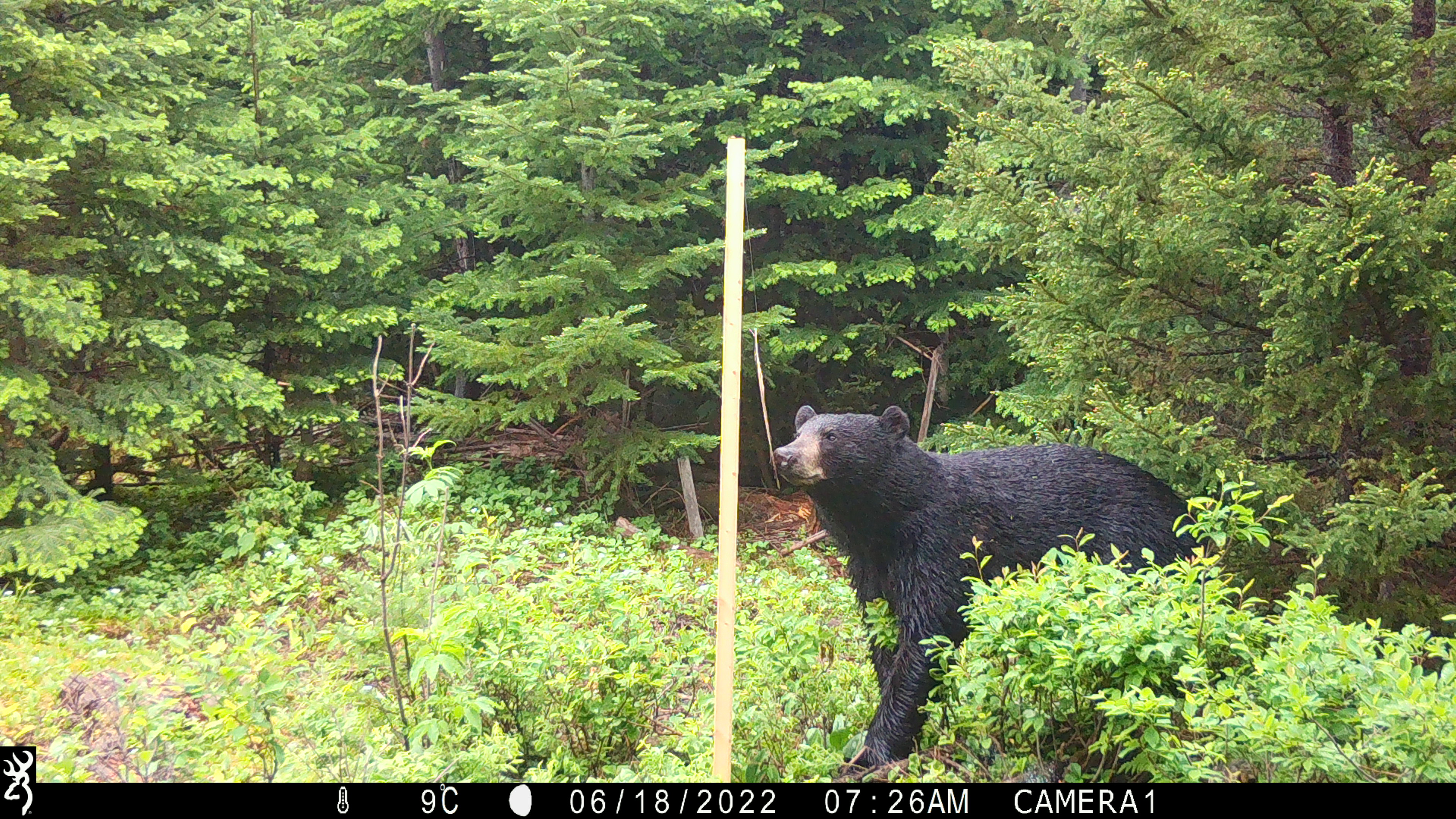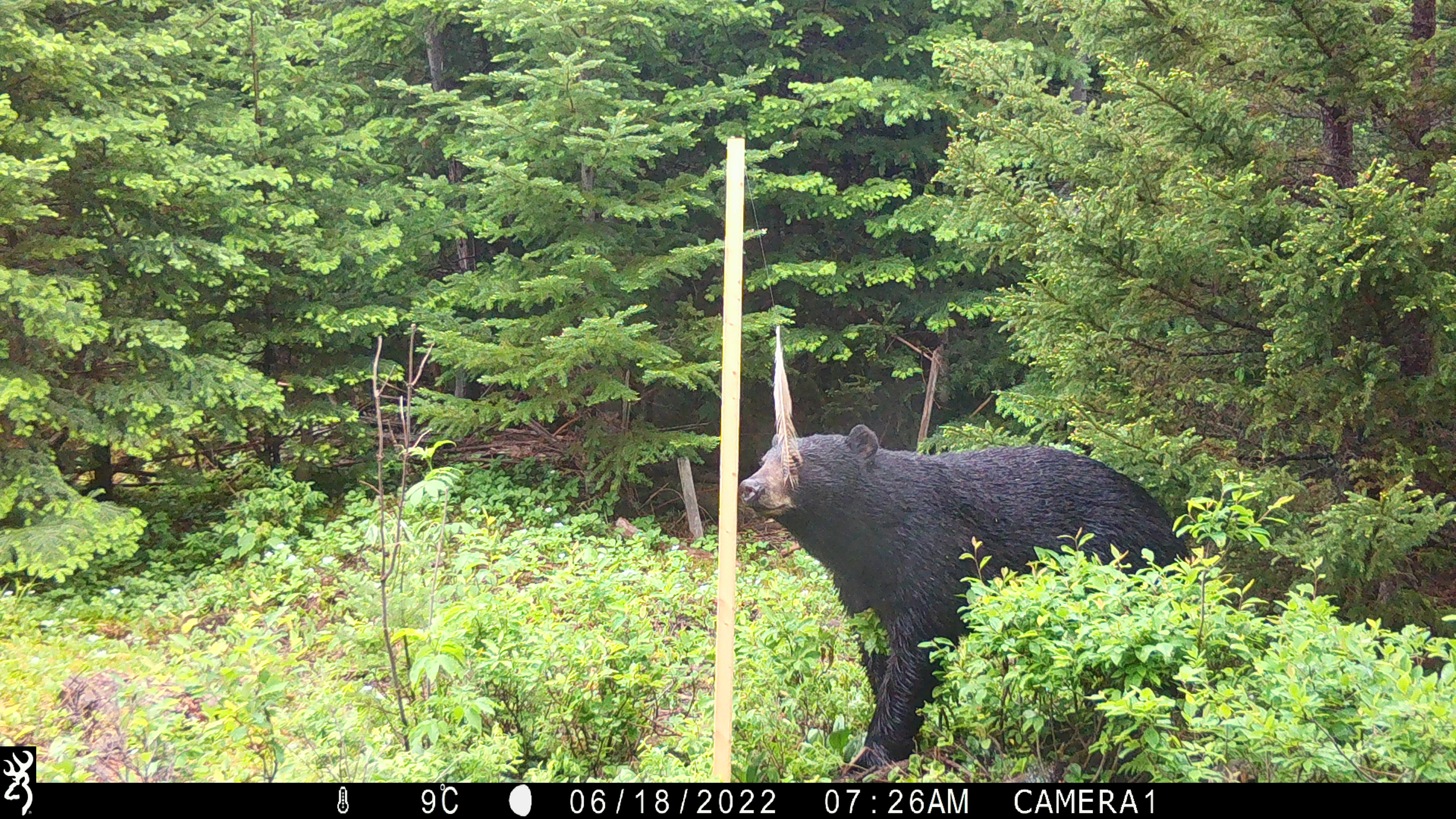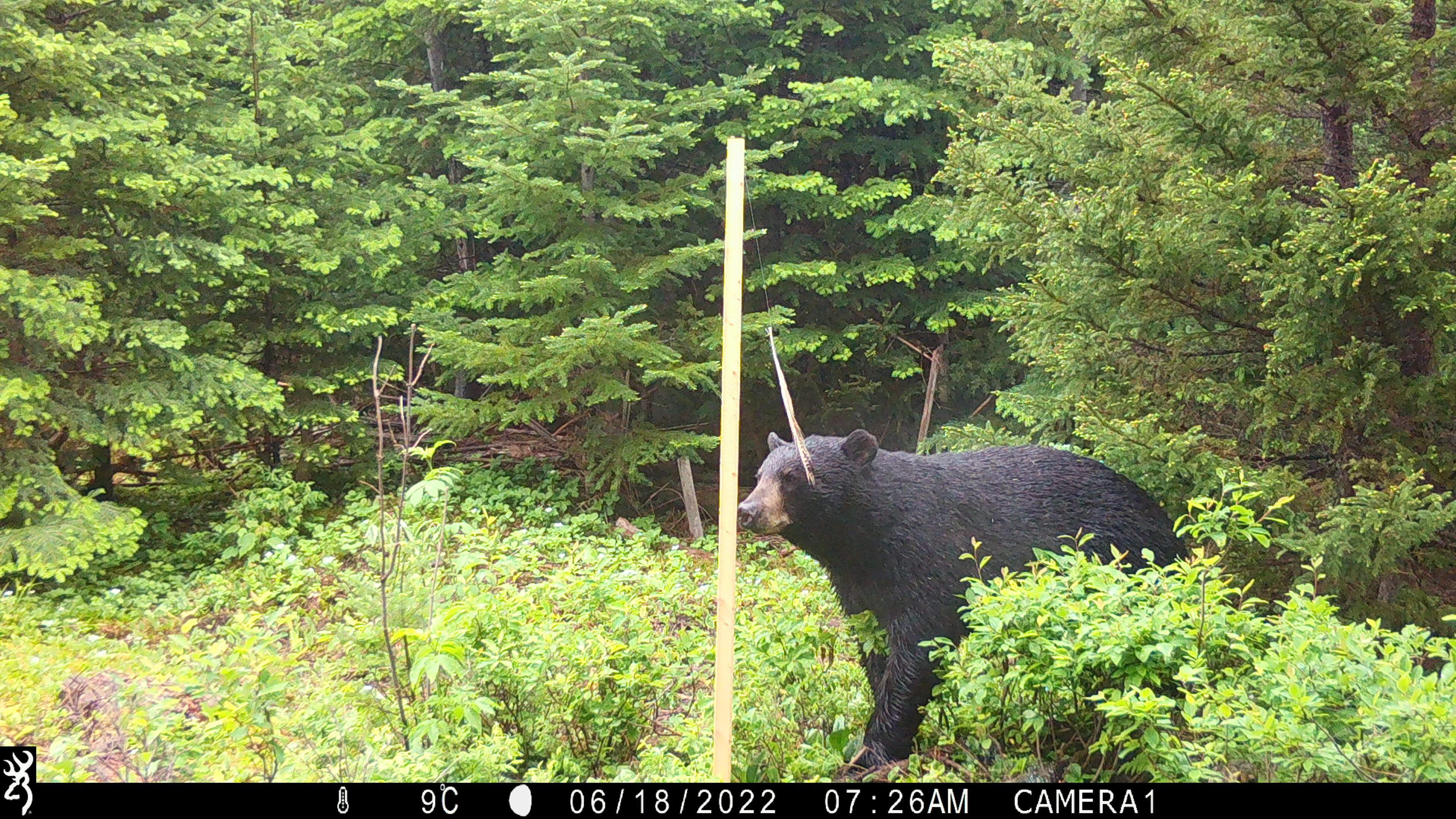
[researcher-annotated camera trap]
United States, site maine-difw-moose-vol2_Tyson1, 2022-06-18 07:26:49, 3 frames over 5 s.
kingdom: Animalia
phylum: Chordata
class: Mammalia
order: Carnivora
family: Ursidae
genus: Ursus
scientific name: Ursus americanus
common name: black bear